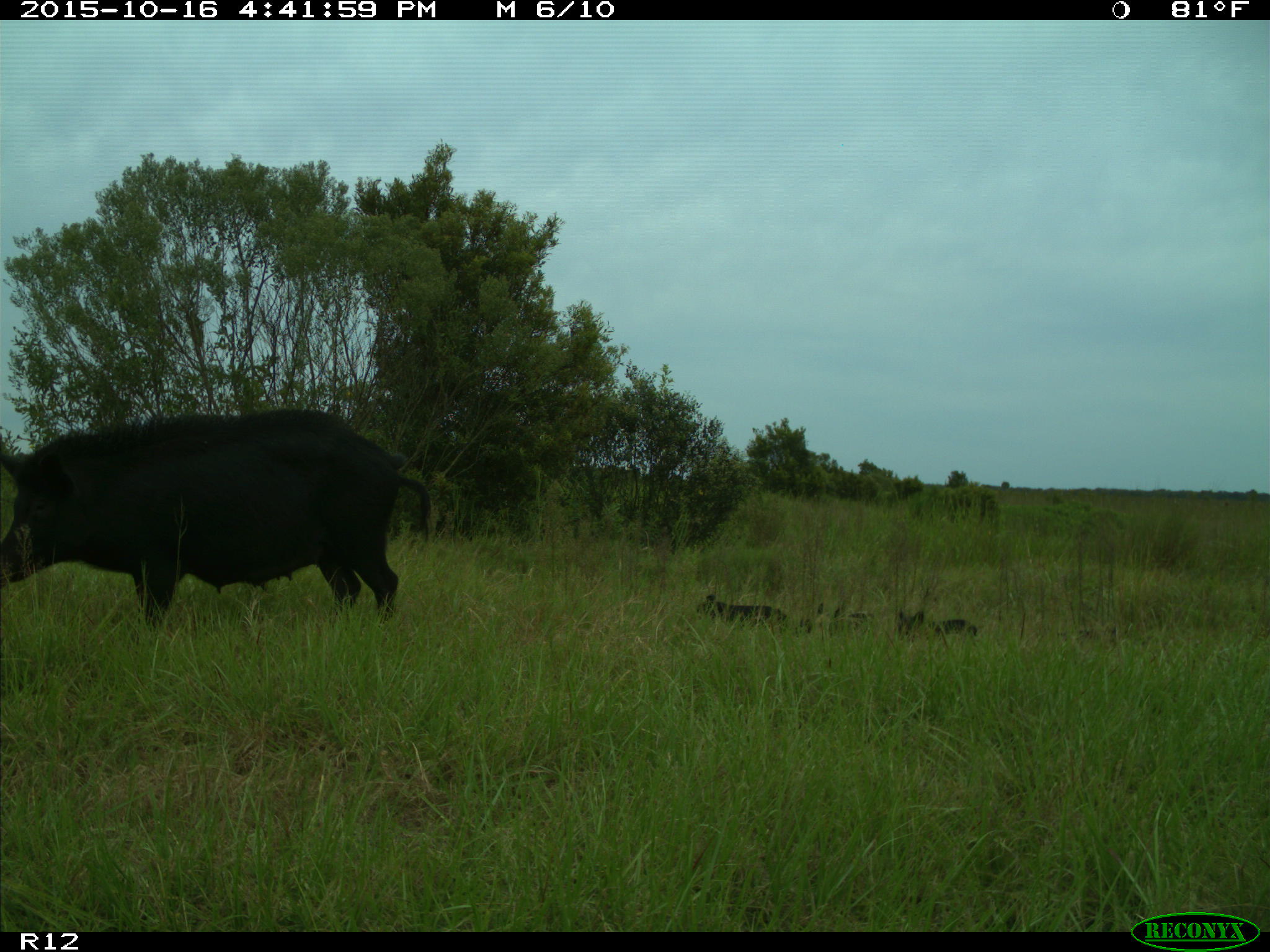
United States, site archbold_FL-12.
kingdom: Animalia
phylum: Chordata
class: Mammalia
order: Artiodactyla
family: Suidae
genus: Sus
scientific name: Sus scrofa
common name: wild boar